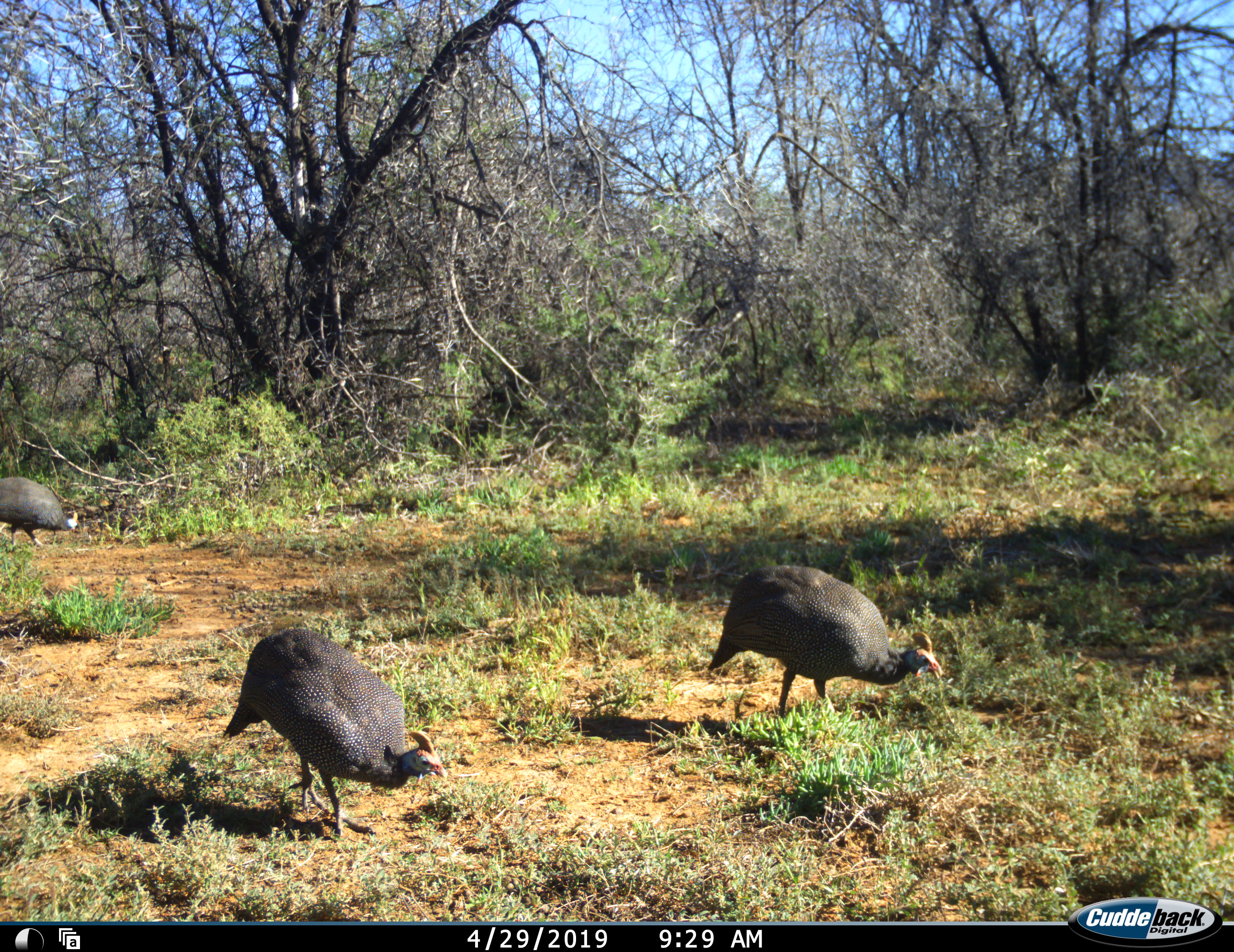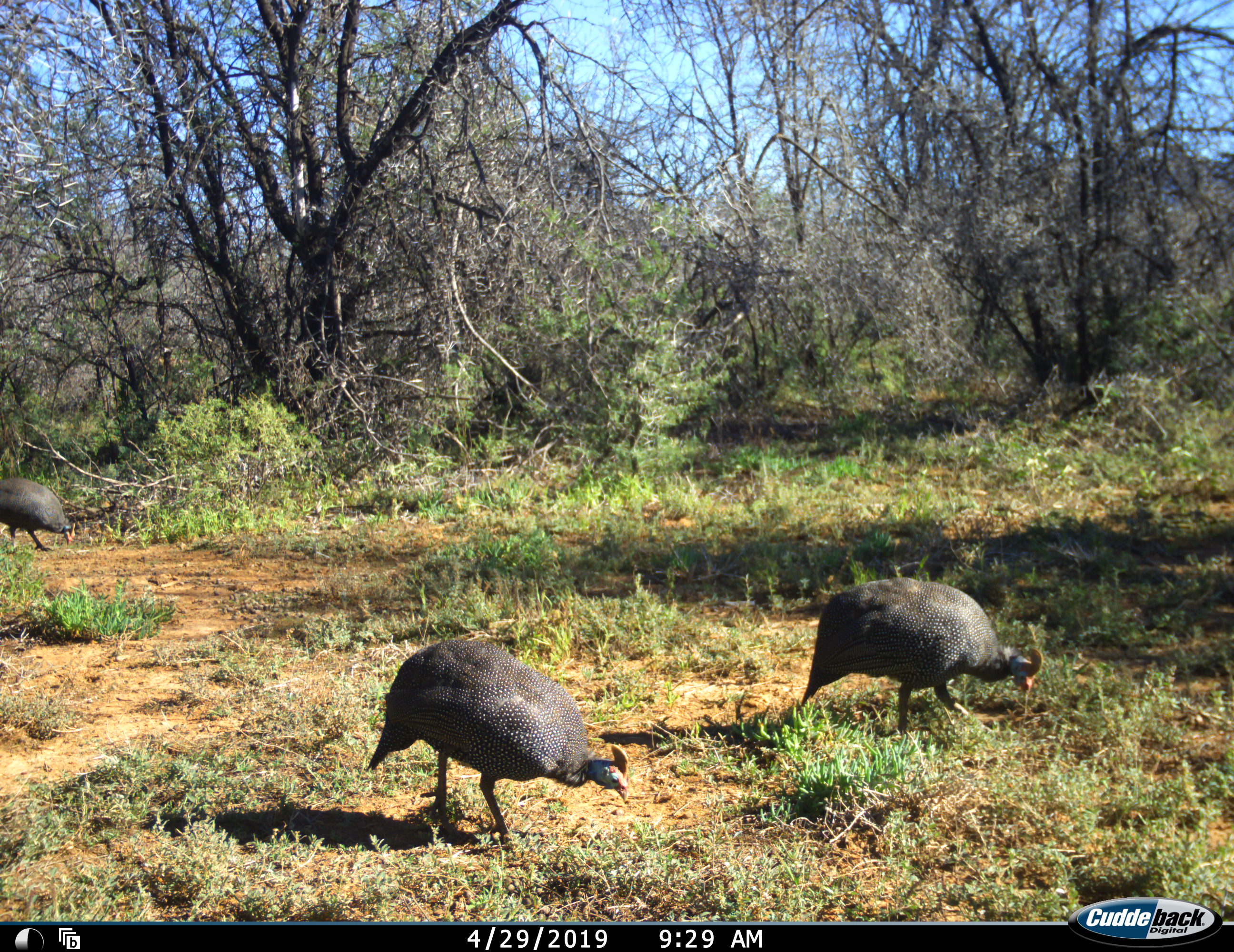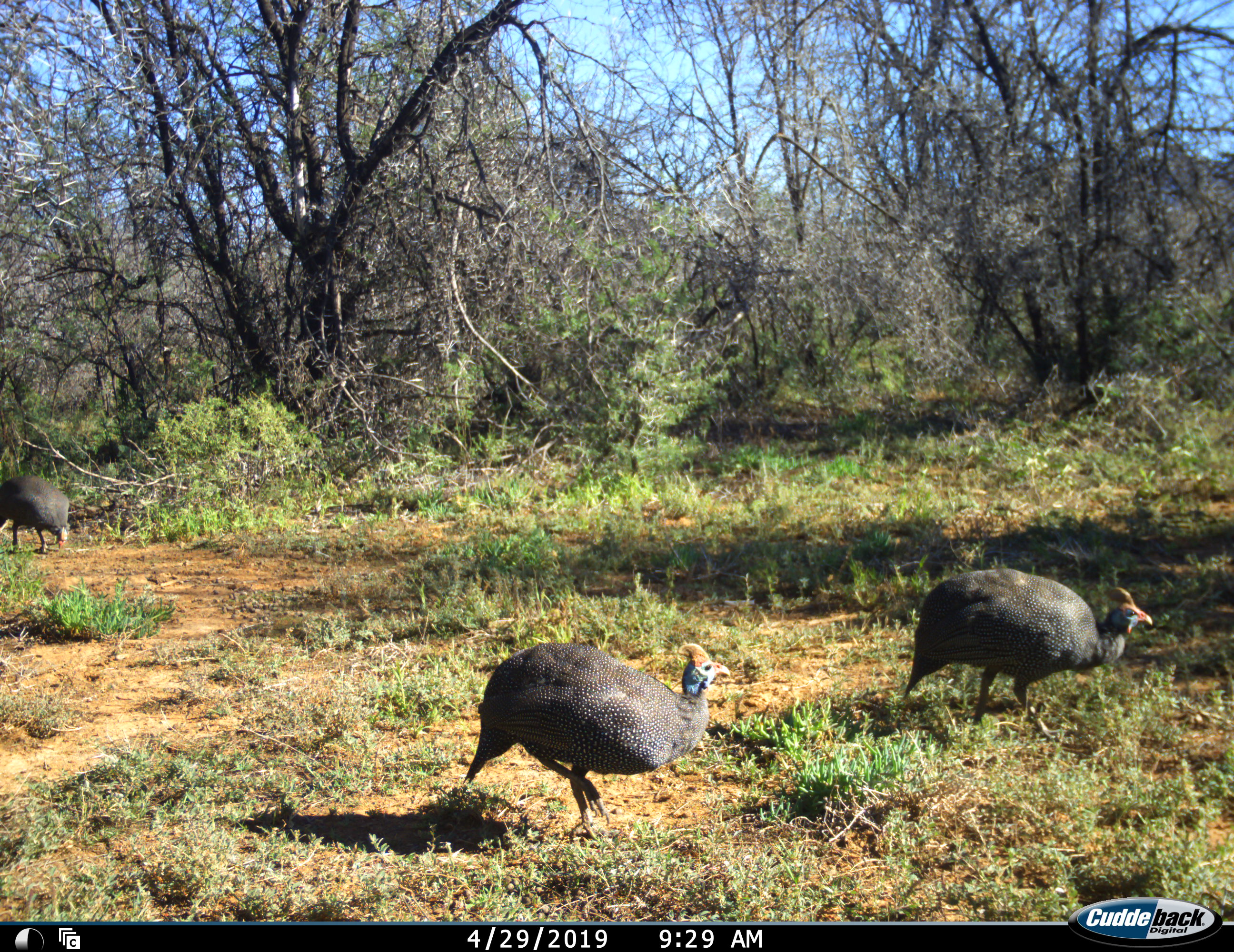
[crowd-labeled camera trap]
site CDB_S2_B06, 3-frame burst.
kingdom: Animalia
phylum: Chordata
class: Aves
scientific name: Aves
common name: bird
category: birdother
Birdother (bird) (Aves), count 3. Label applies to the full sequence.